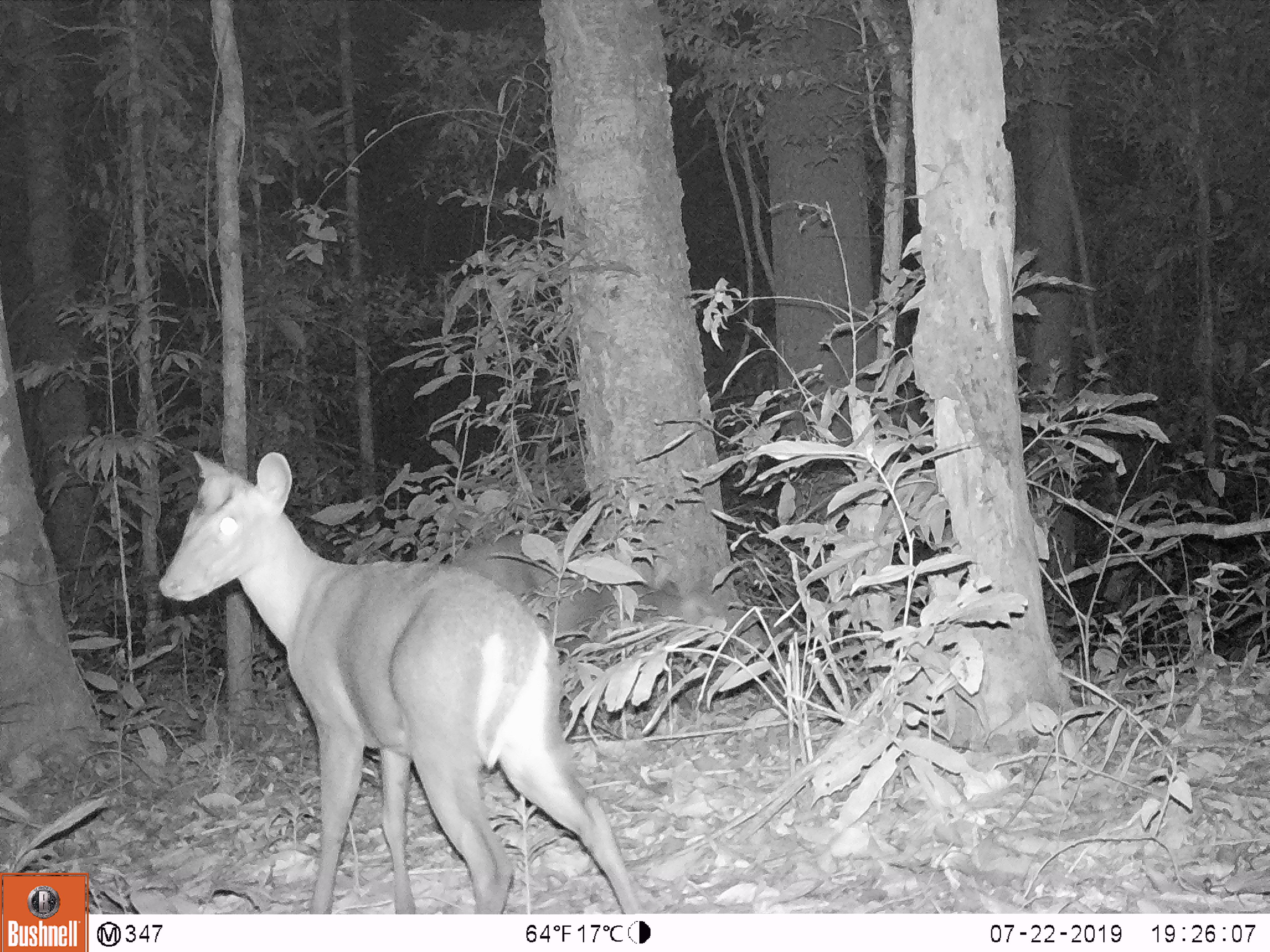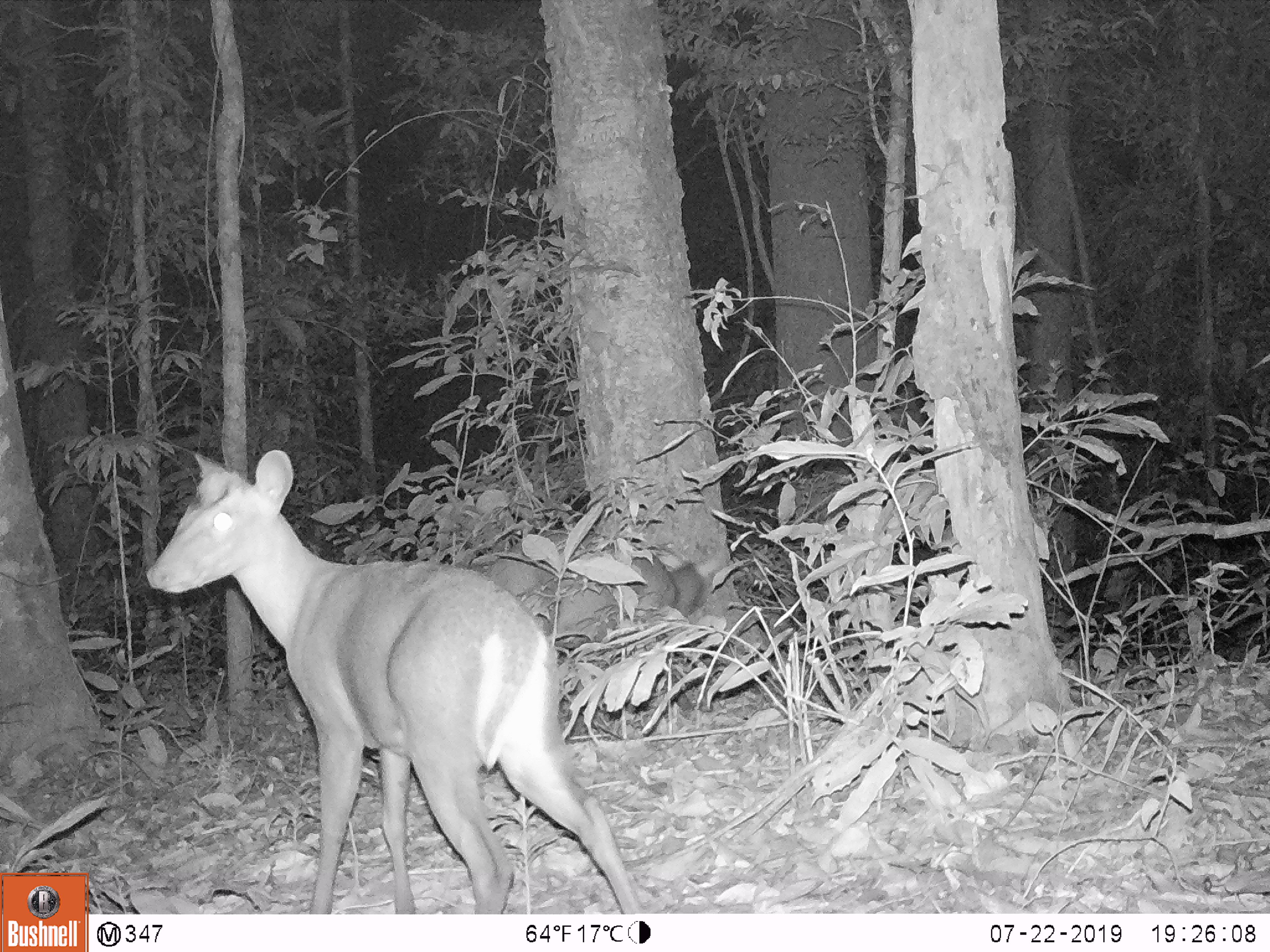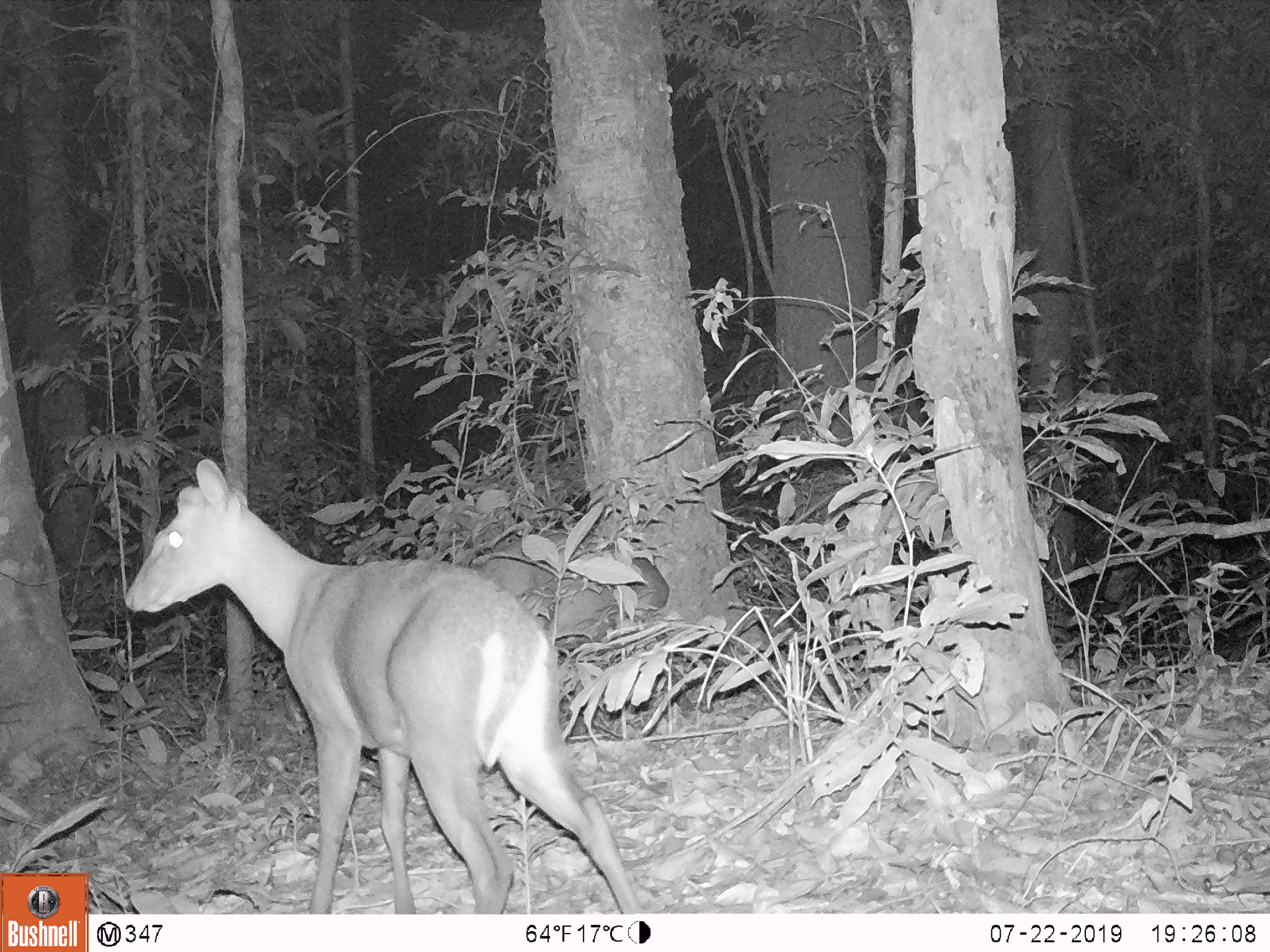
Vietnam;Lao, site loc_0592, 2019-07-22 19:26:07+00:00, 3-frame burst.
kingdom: Animalia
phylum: Chordata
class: Mammalia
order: Artiodactyla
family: Cervidae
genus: Muntiacus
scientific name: Muntiacus rooseveltorum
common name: roosevelt's muntjac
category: roosevelts muntjac group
Roosevelts muntjac group (roosevelt's muntjac) (Muntiacus rooseveltorum). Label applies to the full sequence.